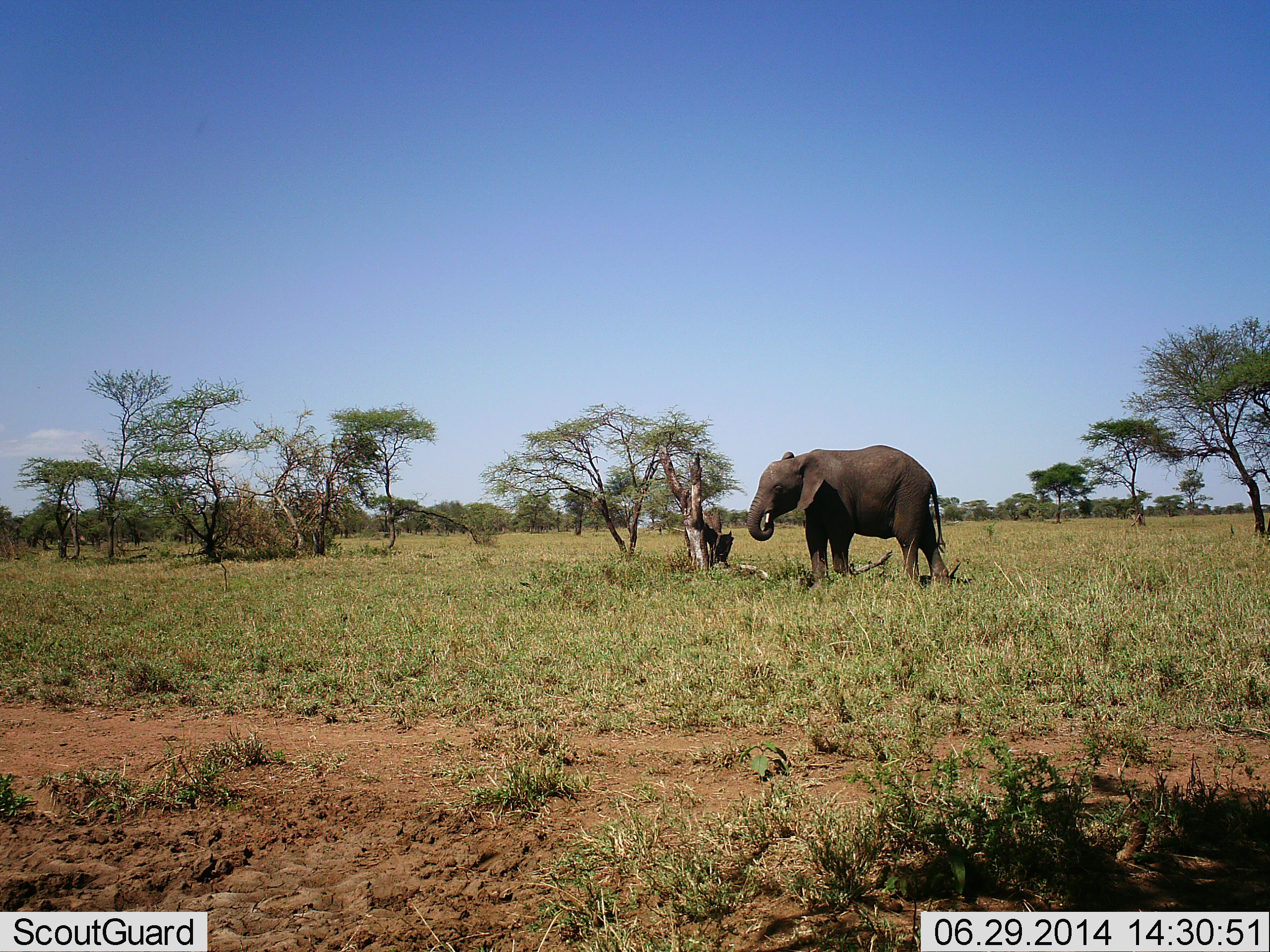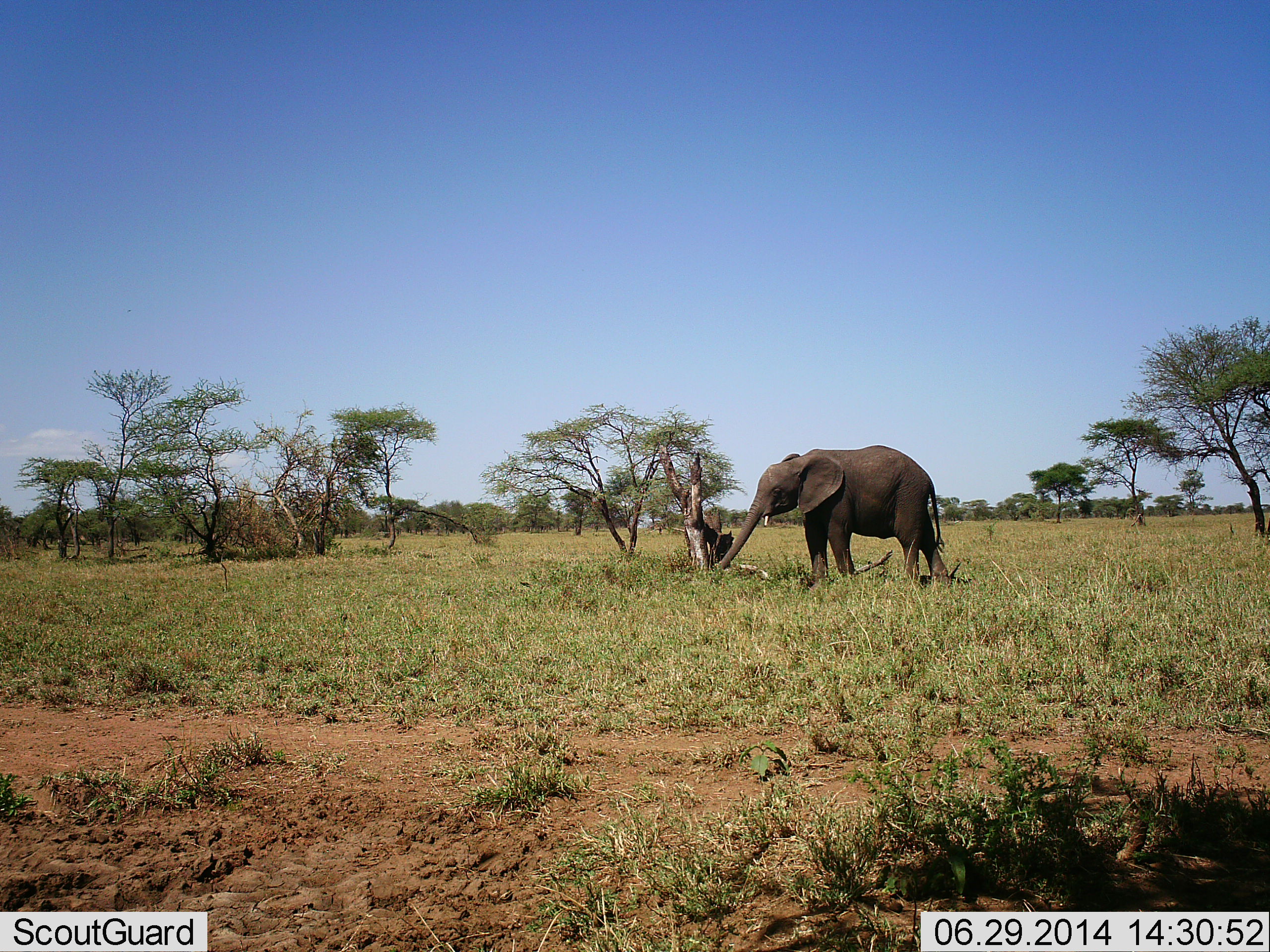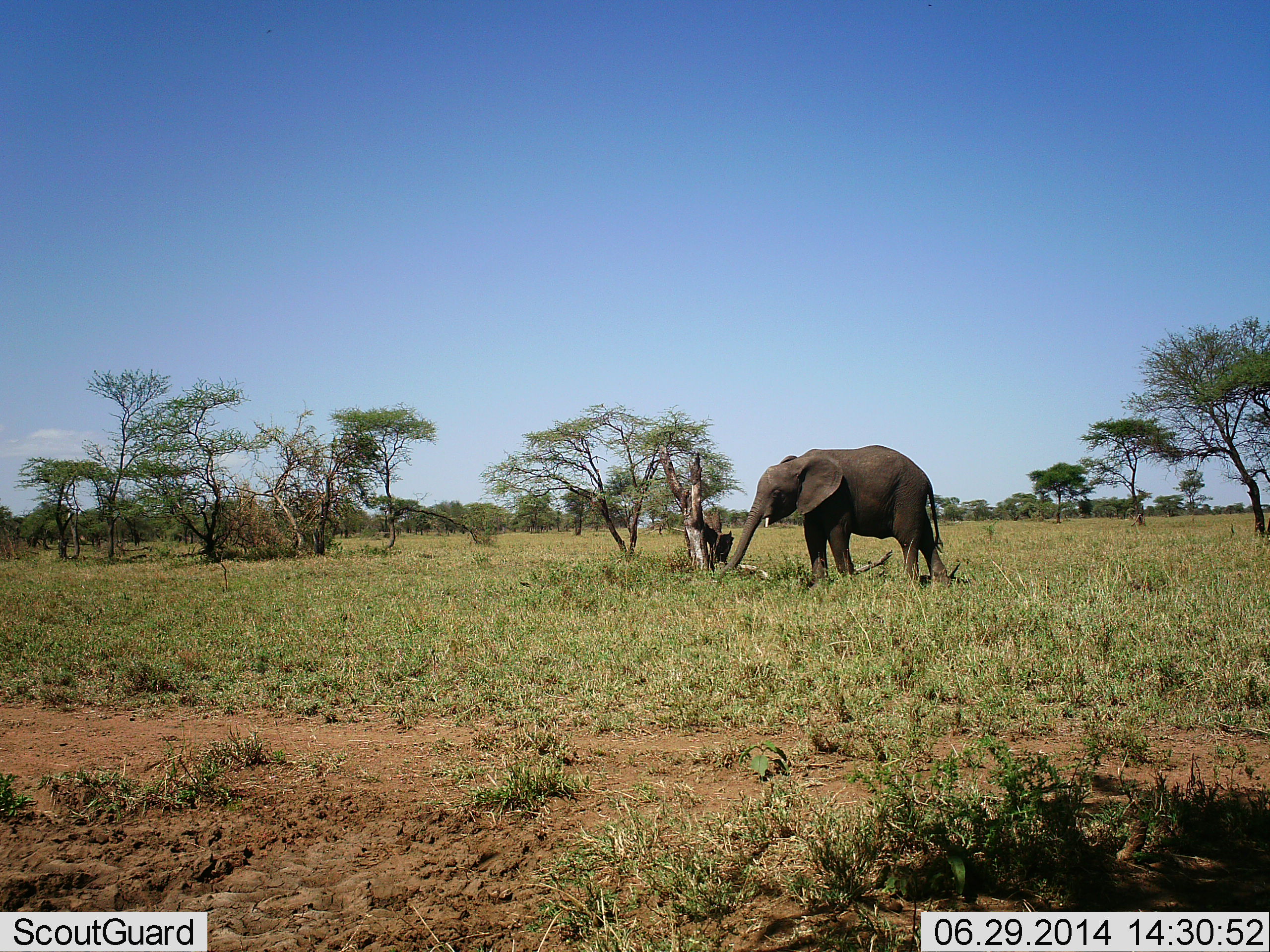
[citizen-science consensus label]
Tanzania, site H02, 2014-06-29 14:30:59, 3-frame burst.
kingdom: Animalia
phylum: Chordata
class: Mammalia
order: Proboscidea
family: Elephantidae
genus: Loxodonta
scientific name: Loxodonta africana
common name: african bush elephant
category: elephant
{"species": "elephant (african bush elephant) (Loxodonta africana)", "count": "1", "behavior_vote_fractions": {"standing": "50%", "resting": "0%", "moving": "20%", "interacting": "0%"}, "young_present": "10%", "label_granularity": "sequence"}